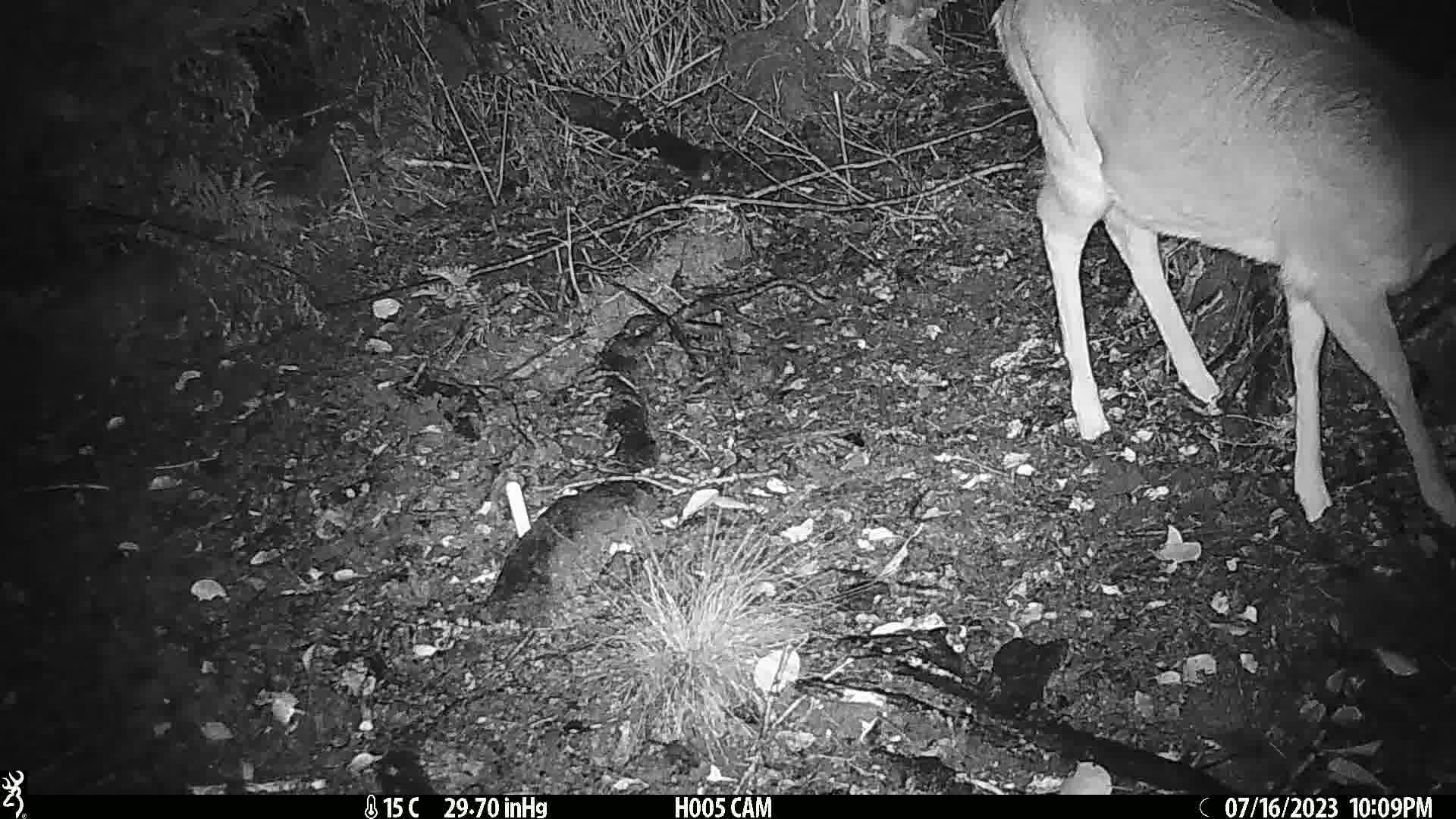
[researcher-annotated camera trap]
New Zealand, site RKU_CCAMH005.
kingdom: Animalia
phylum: Chordata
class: Mammalia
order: Artiodactyla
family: Cervidae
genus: Odocoileus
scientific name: Odocoileus virginianus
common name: white-tailed deer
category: white tailed deer